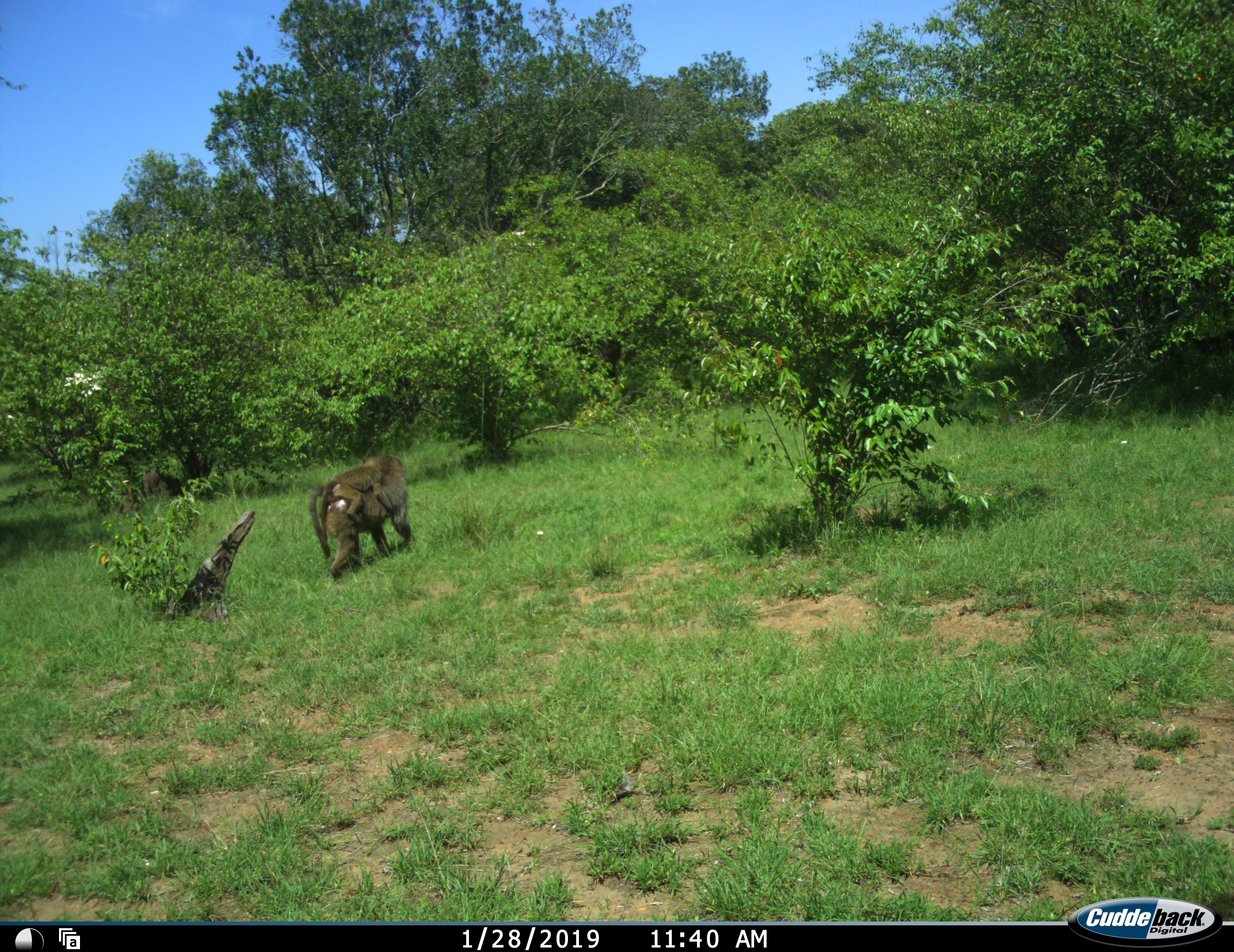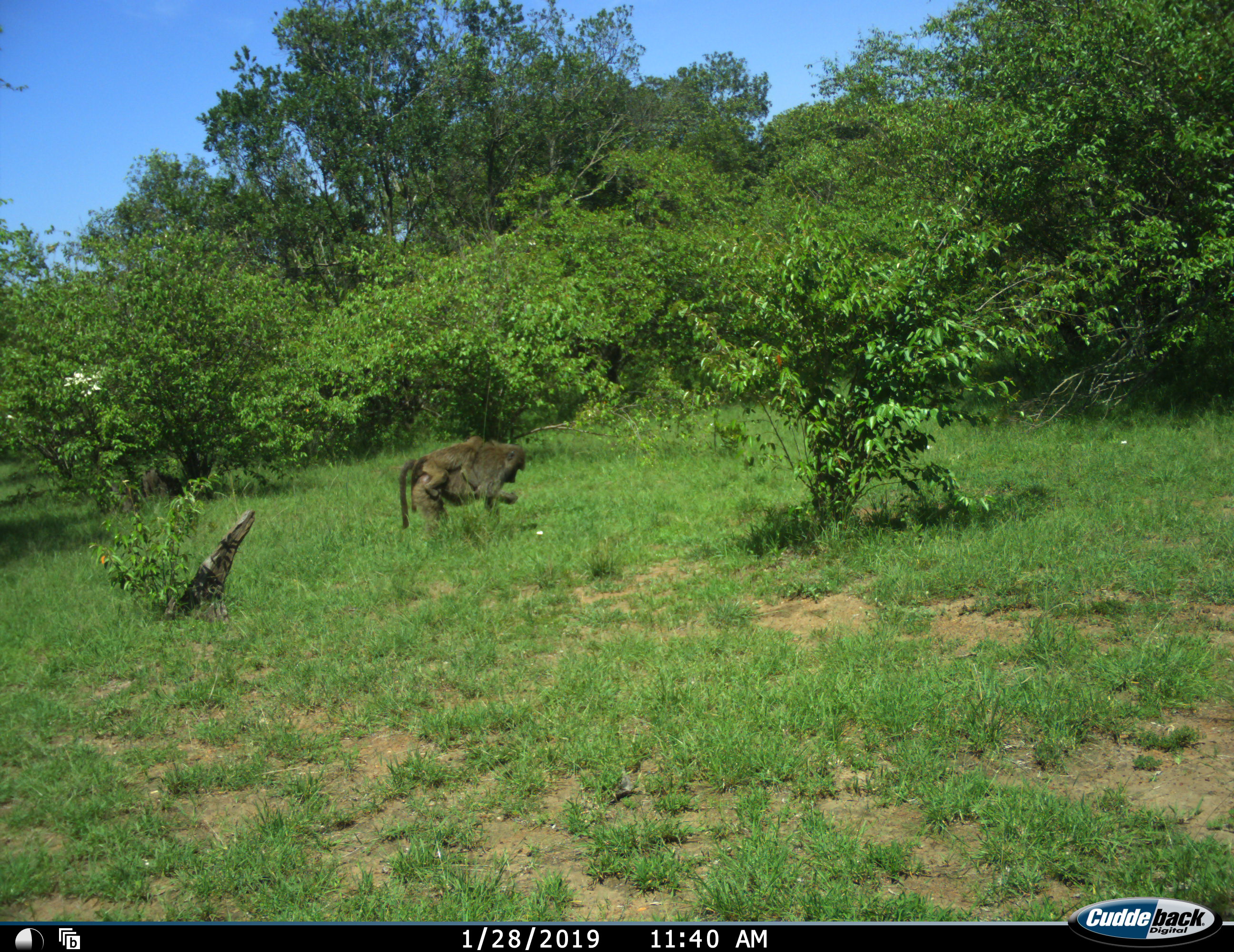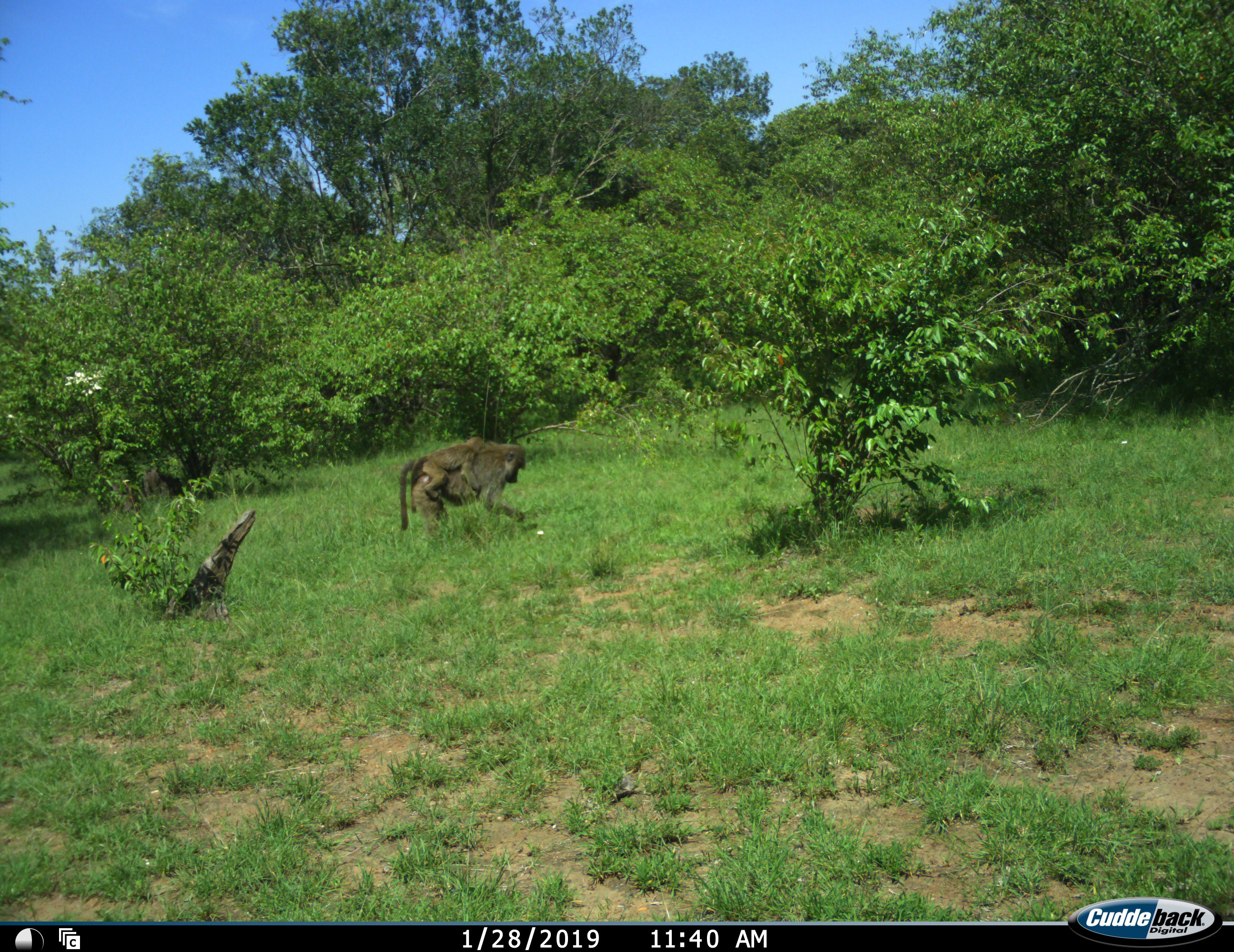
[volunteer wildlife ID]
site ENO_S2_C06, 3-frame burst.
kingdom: Animalia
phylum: Chordata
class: Mammalia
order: Primates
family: Cercopithecidae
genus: Papio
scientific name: Papio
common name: baboon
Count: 2.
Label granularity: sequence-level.